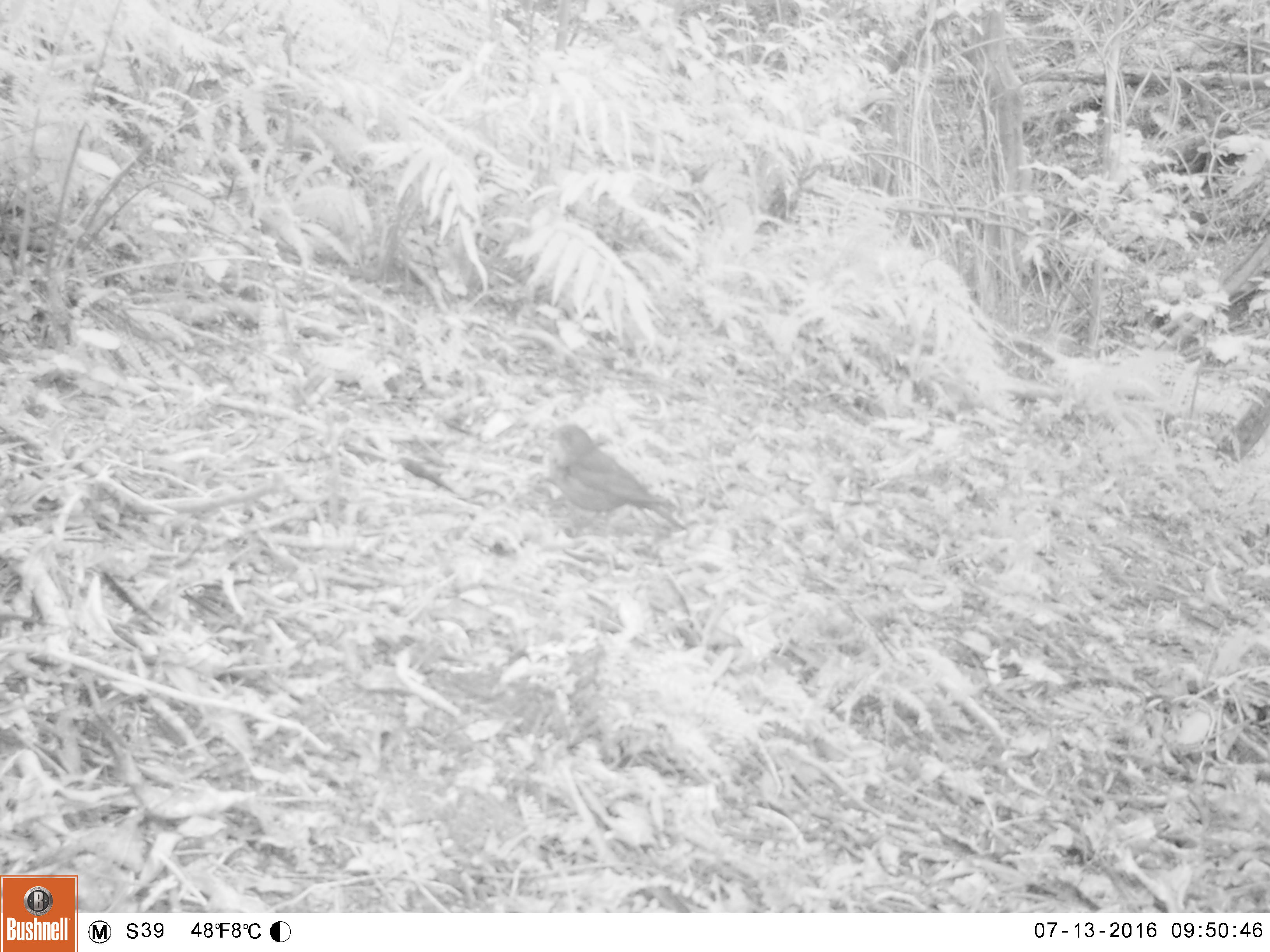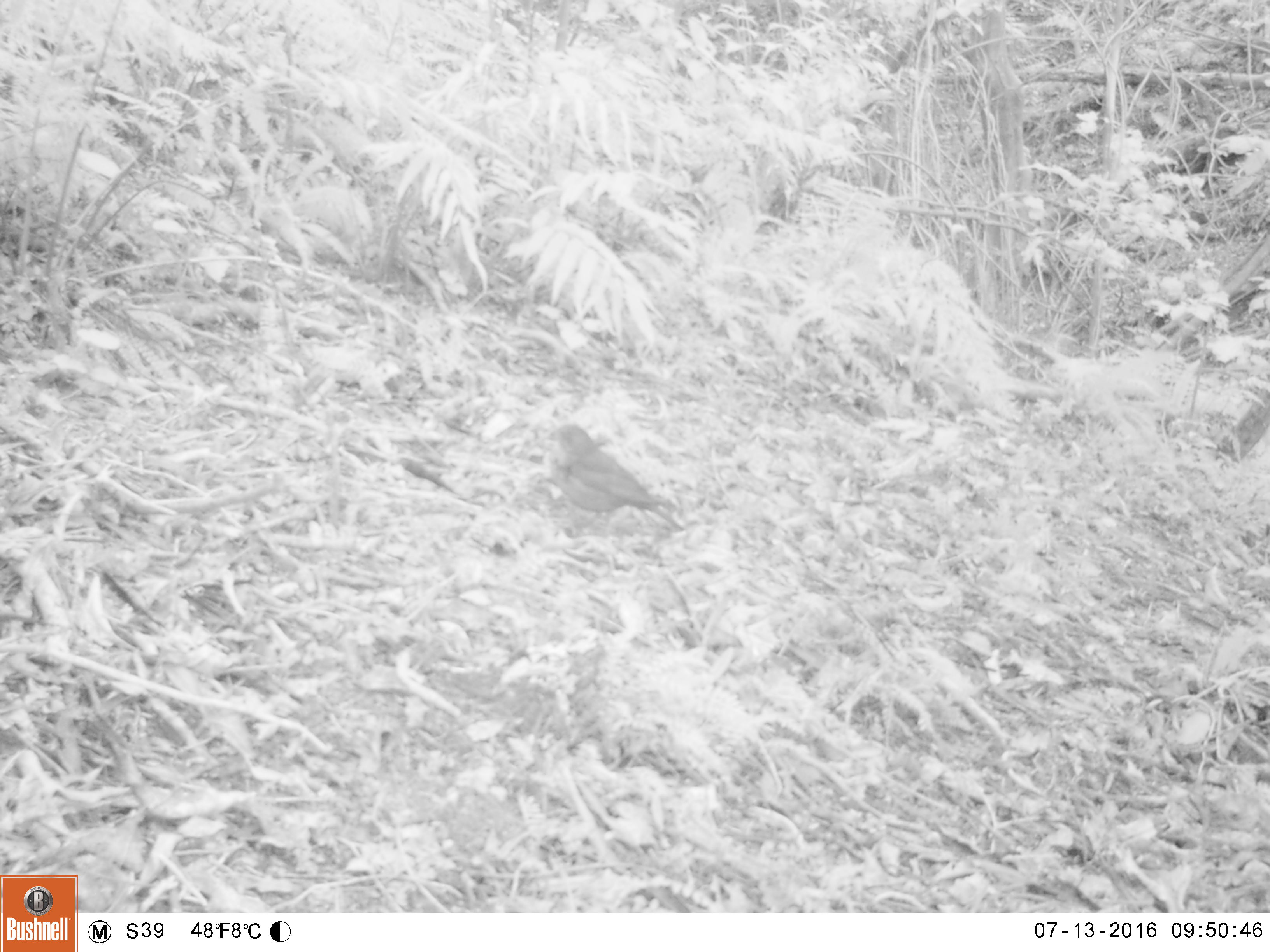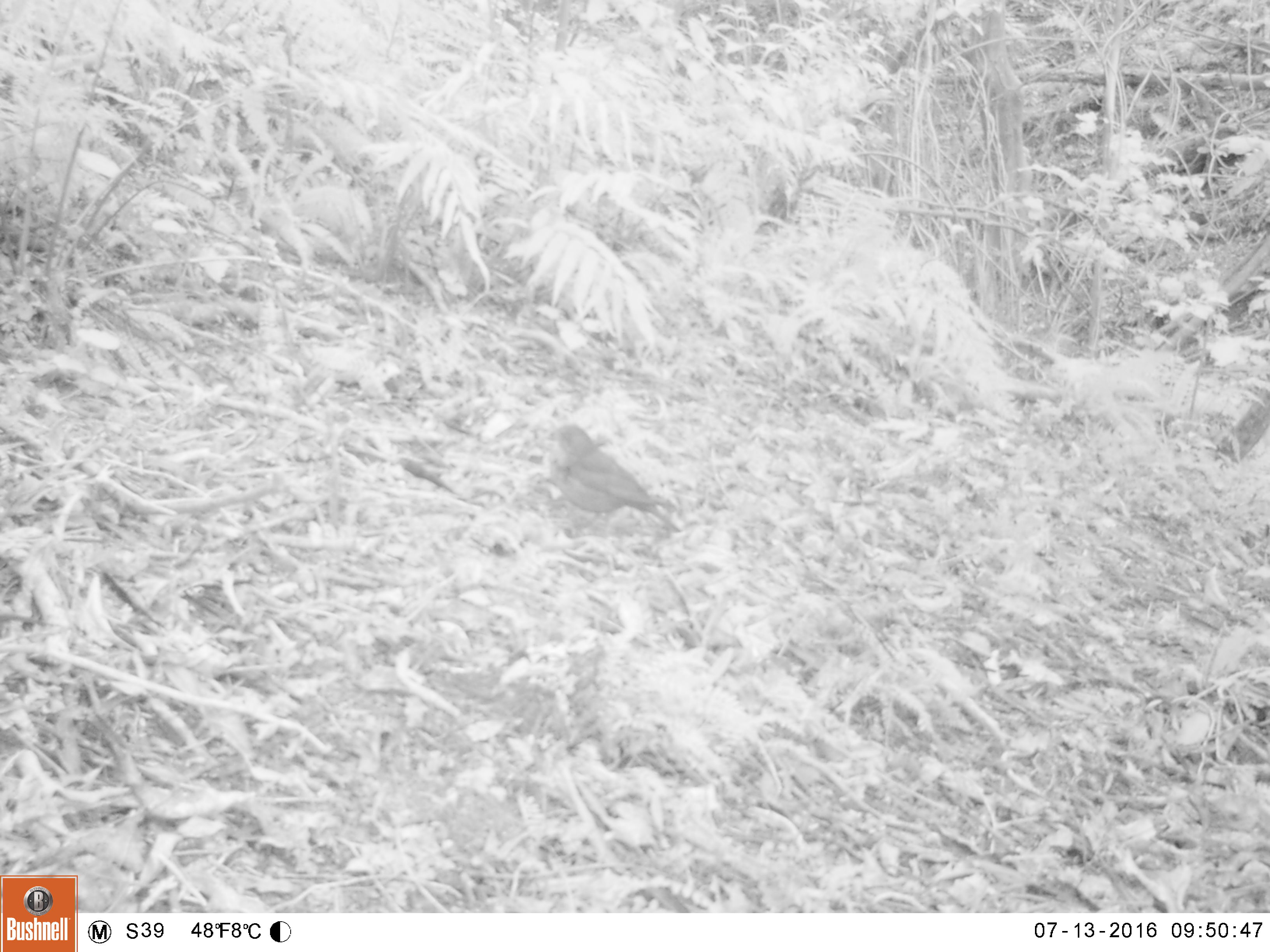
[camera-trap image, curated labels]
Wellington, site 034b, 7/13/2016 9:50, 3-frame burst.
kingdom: Animalia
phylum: Chordata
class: Aves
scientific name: Aves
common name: bird